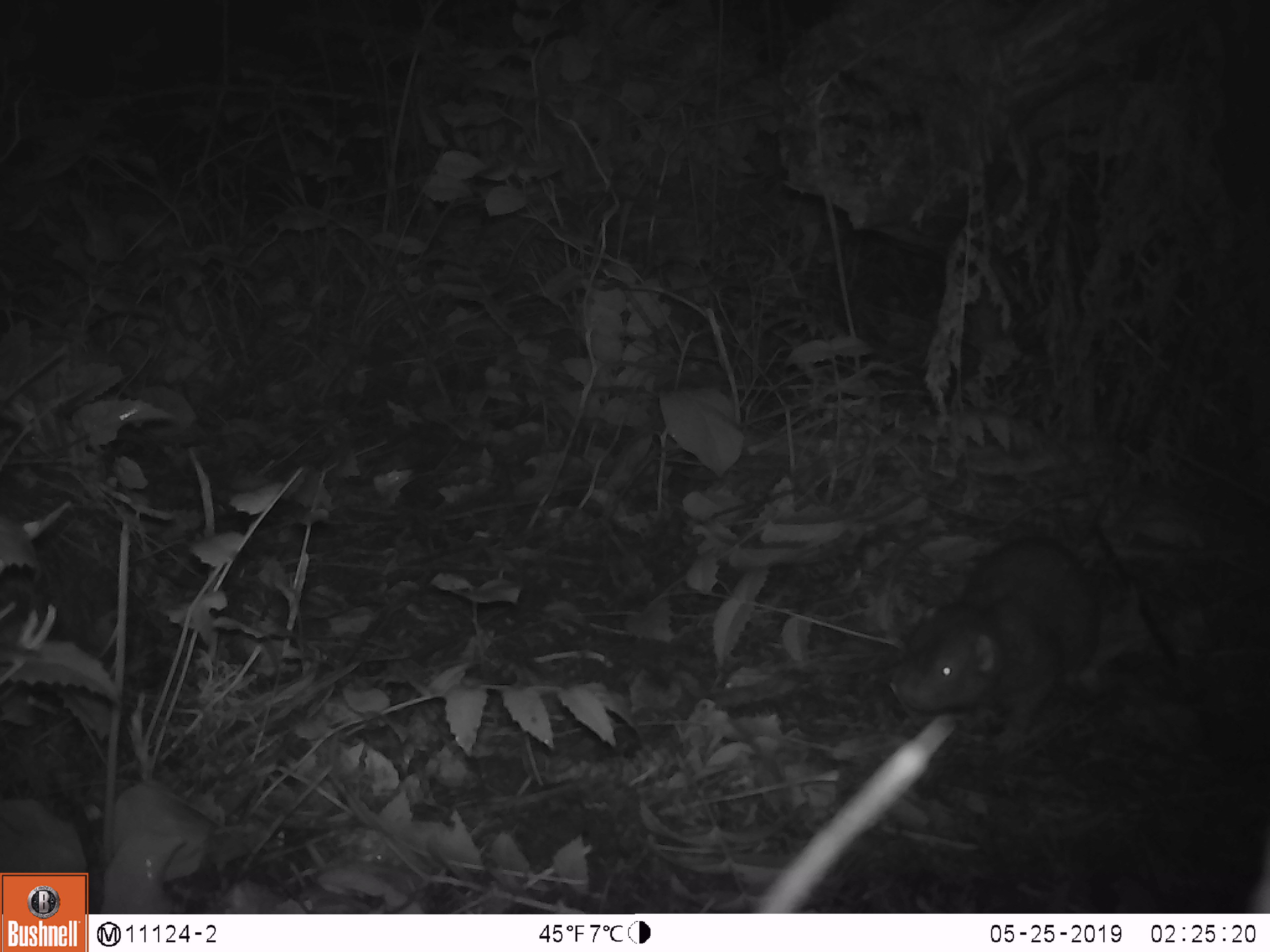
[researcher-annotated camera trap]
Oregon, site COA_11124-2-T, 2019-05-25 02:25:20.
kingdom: Animalia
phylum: Chordata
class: Mammalia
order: Rodentia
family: Aplodontiidae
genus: Aplodontia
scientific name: Aplodontia rufa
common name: mountain beaver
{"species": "mountain beaver (Aplodontia rufa)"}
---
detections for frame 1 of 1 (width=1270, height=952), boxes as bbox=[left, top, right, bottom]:
mountain beaver: bbox=[887, 541, 1107, 751]